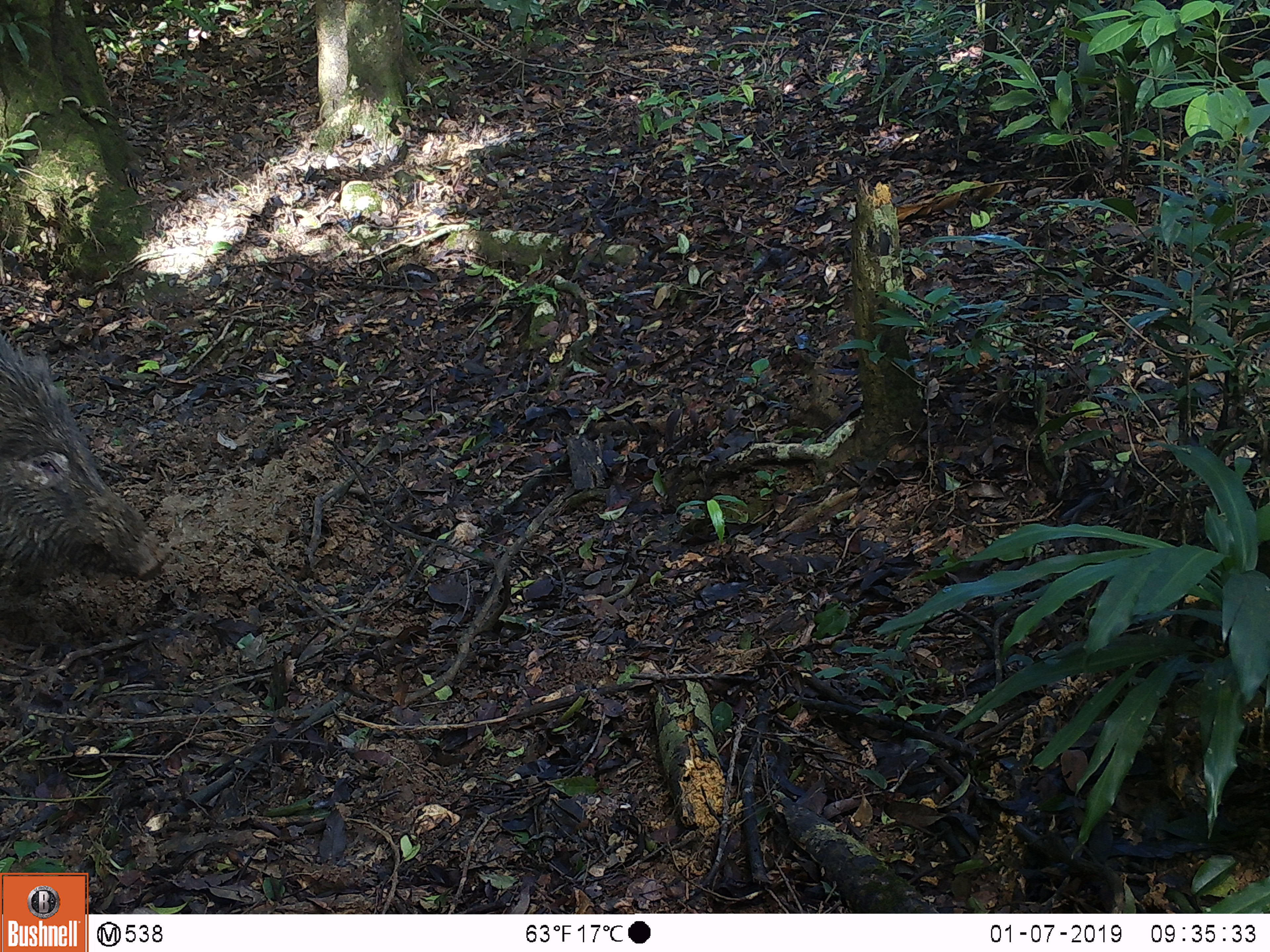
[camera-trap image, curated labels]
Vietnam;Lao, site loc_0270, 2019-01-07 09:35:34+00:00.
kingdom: Animalia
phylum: Chordata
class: Mammalia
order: Artiodactyla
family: Suidae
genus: Sus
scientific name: Sus scrofa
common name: eurasian wild pig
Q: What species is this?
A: Eurasian wild pig (Sus scrofa).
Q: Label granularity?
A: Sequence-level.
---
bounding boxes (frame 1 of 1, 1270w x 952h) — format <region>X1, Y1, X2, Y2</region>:
eurasian wild pig: <region>0, 324, 172, 601</region>